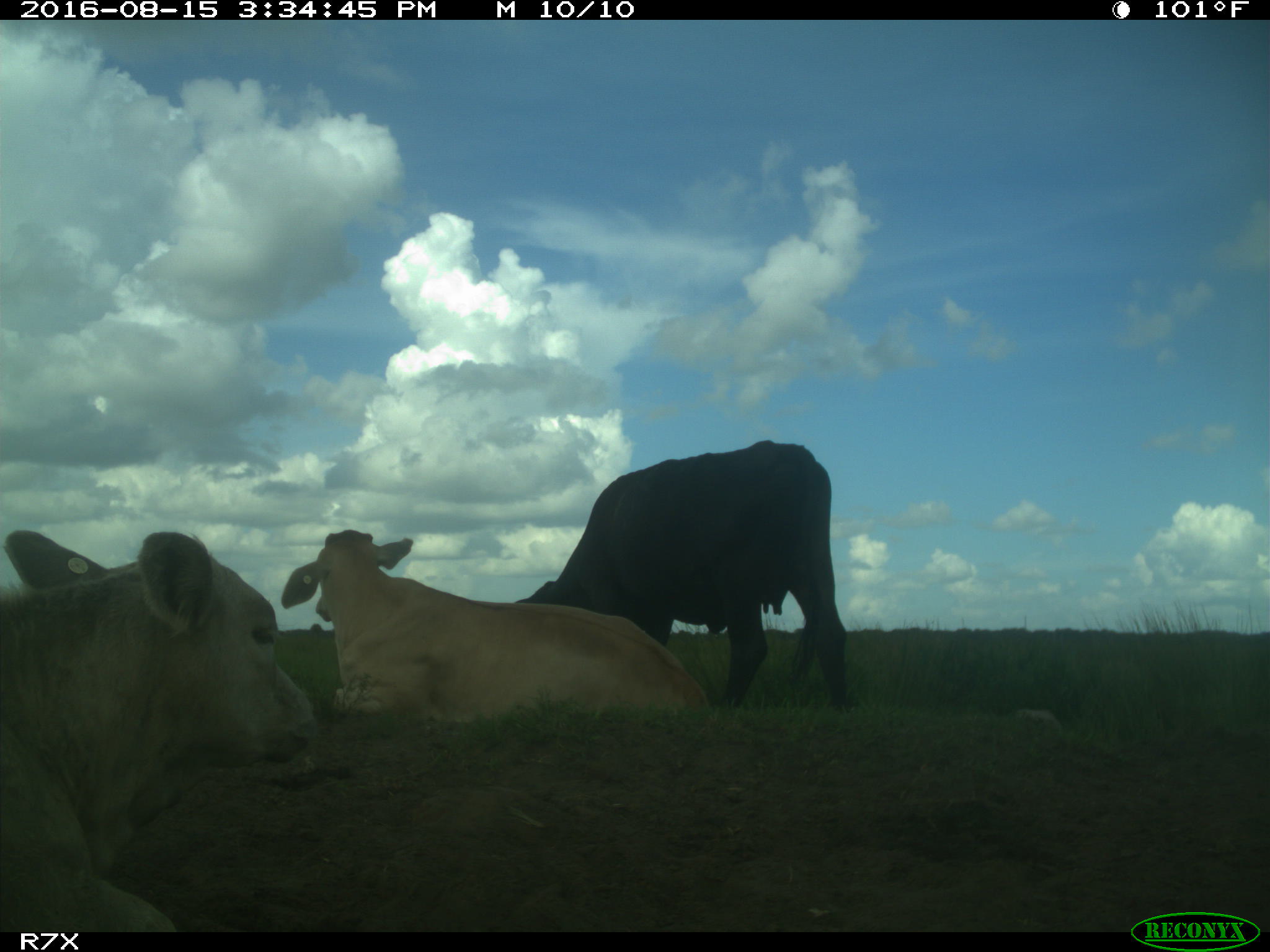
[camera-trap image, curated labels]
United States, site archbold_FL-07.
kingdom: Animalia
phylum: Chordata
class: Mammalia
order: Artiodactyla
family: Bovidae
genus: Bos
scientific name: Bos taurus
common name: domestic cow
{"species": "Bos taurus (domestic cow)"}